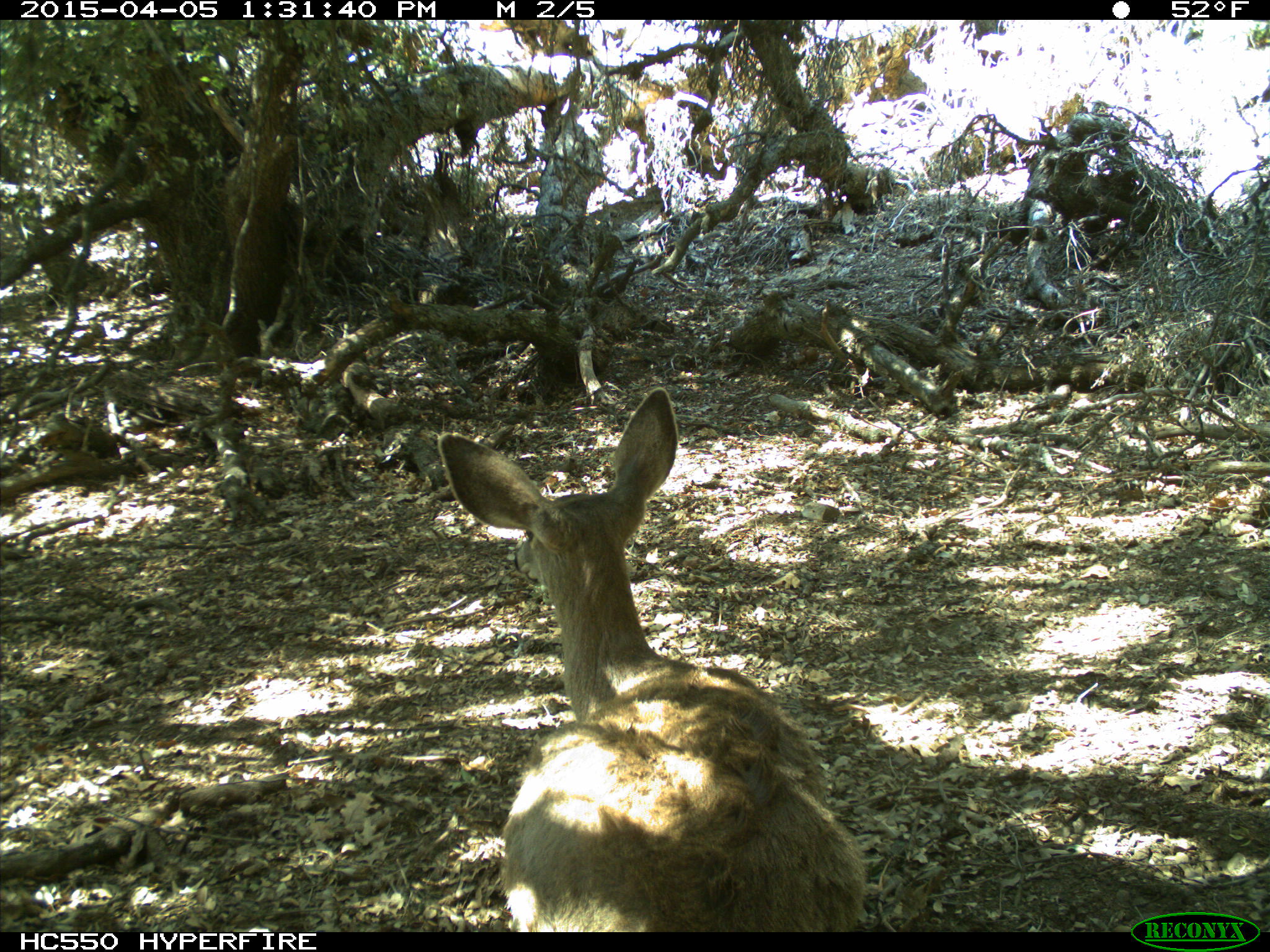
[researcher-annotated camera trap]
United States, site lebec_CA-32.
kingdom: Animalia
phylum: Chordata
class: Mammalia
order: Artiodactyla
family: Cervidae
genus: Odocoileus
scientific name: Odocoileus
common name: deer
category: unidentified deer